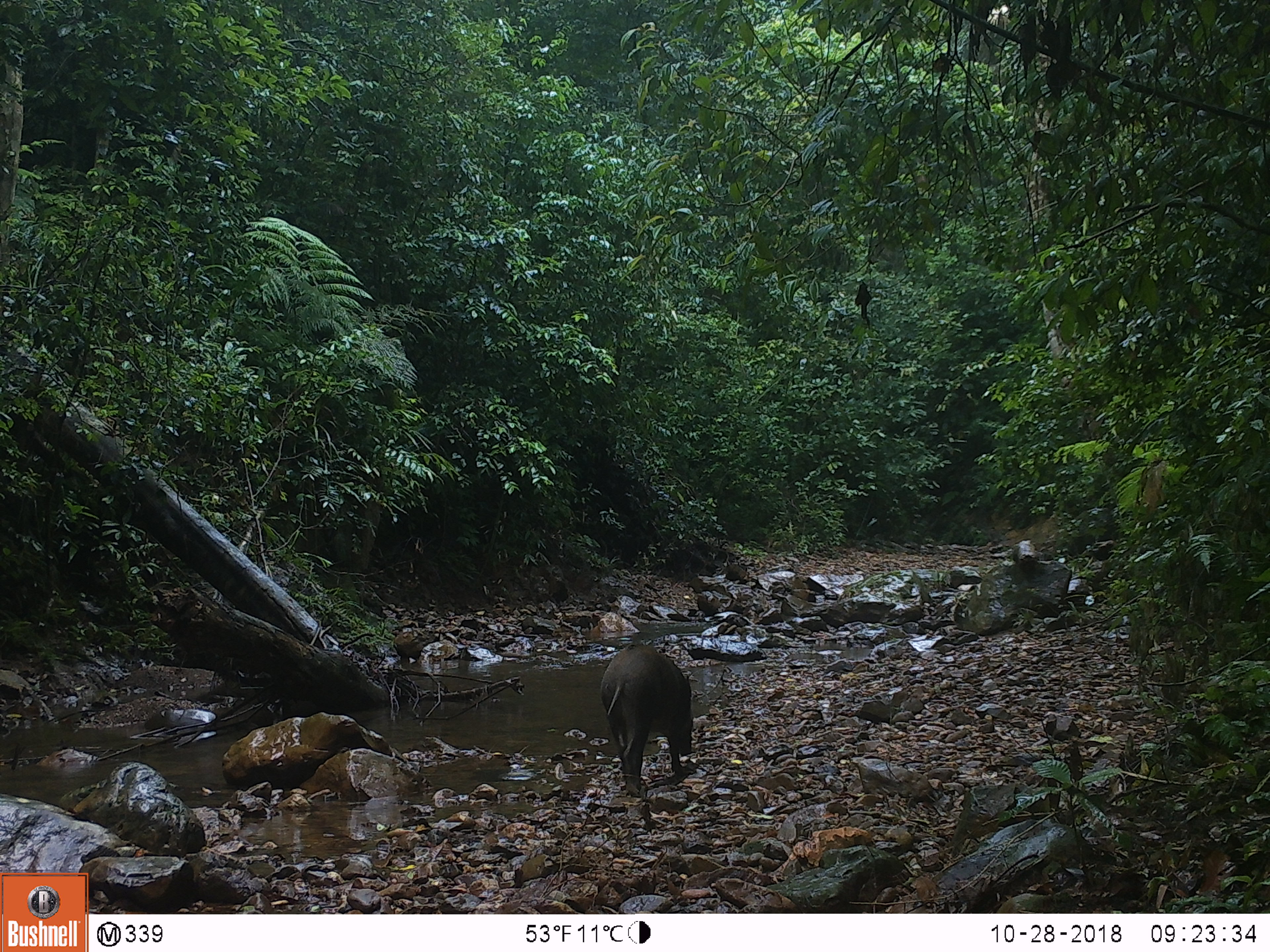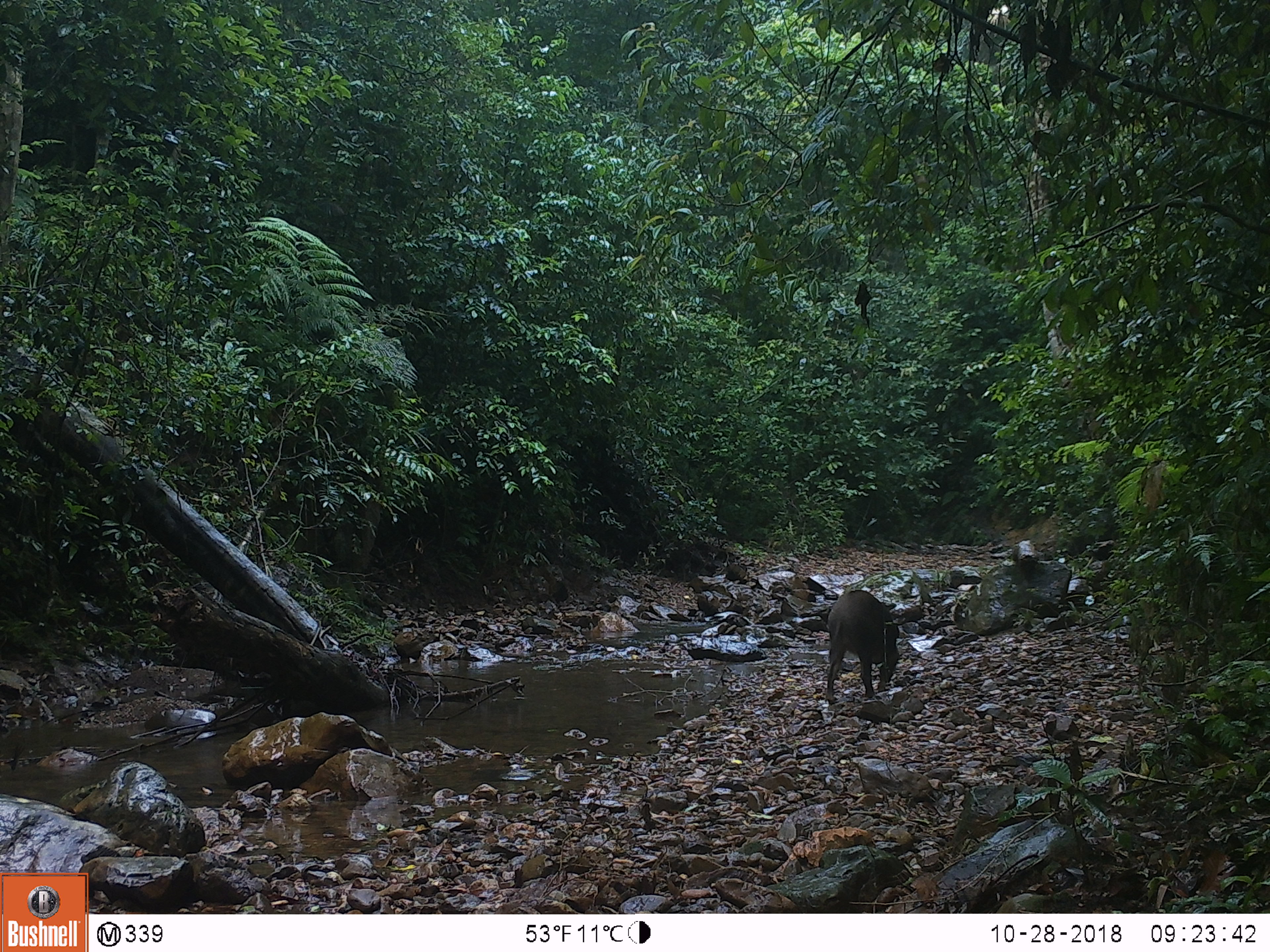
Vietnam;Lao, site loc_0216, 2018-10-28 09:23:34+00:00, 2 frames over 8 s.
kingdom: Animalia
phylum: Chordata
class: Mammalia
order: Artiodactyla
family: Suidae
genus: Sus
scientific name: Sus scrofa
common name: eurasian wild pig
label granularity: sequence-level